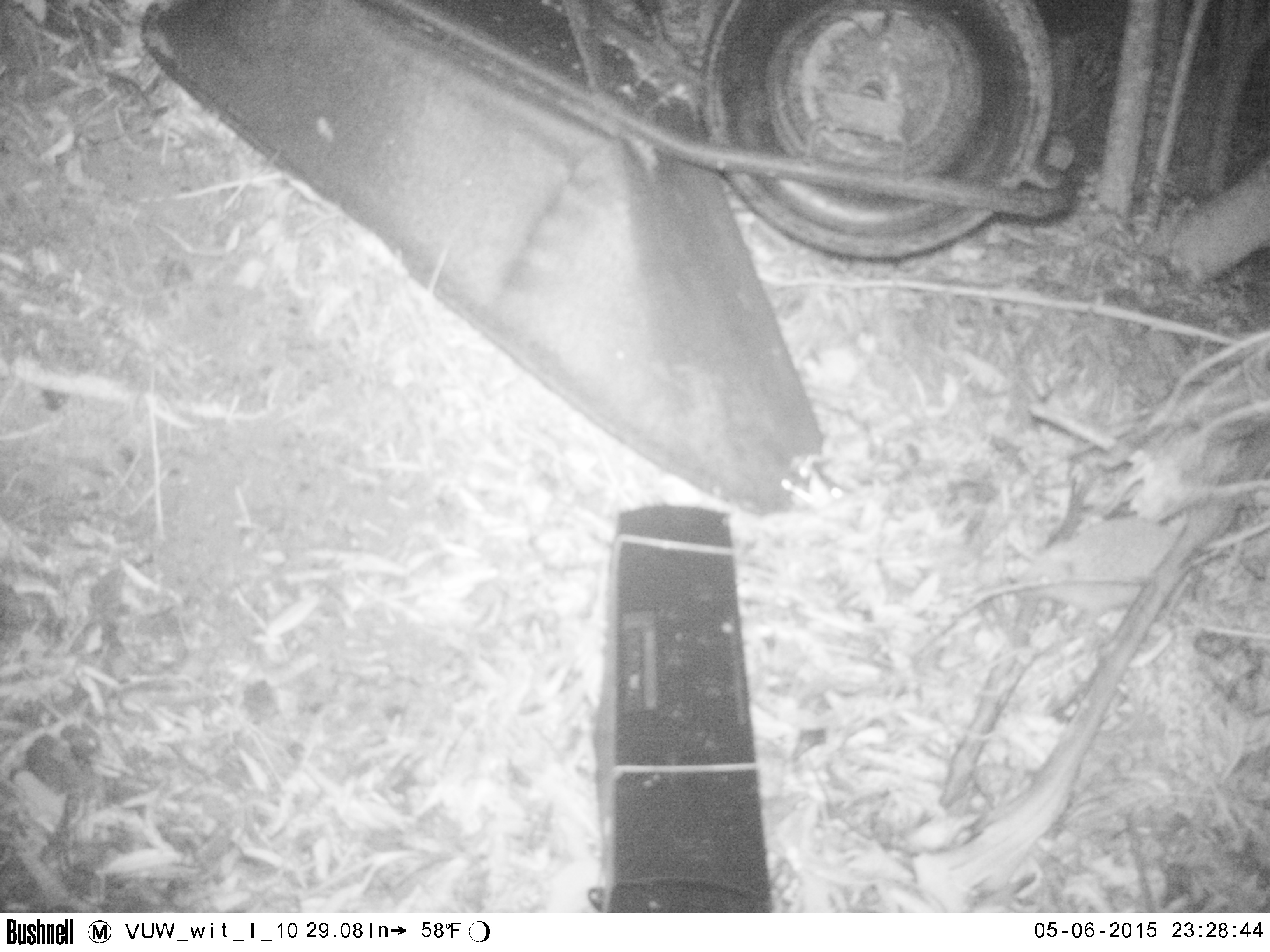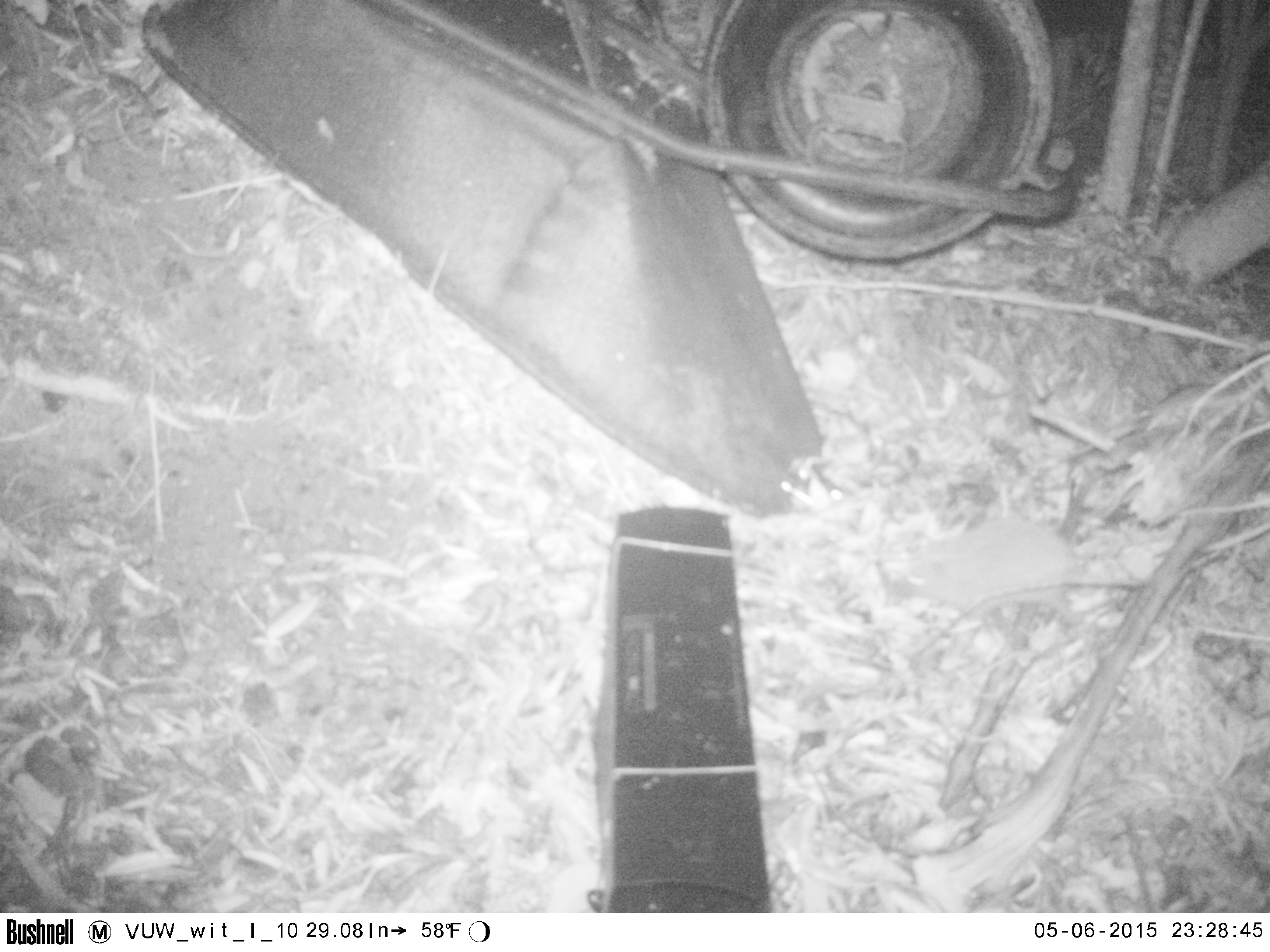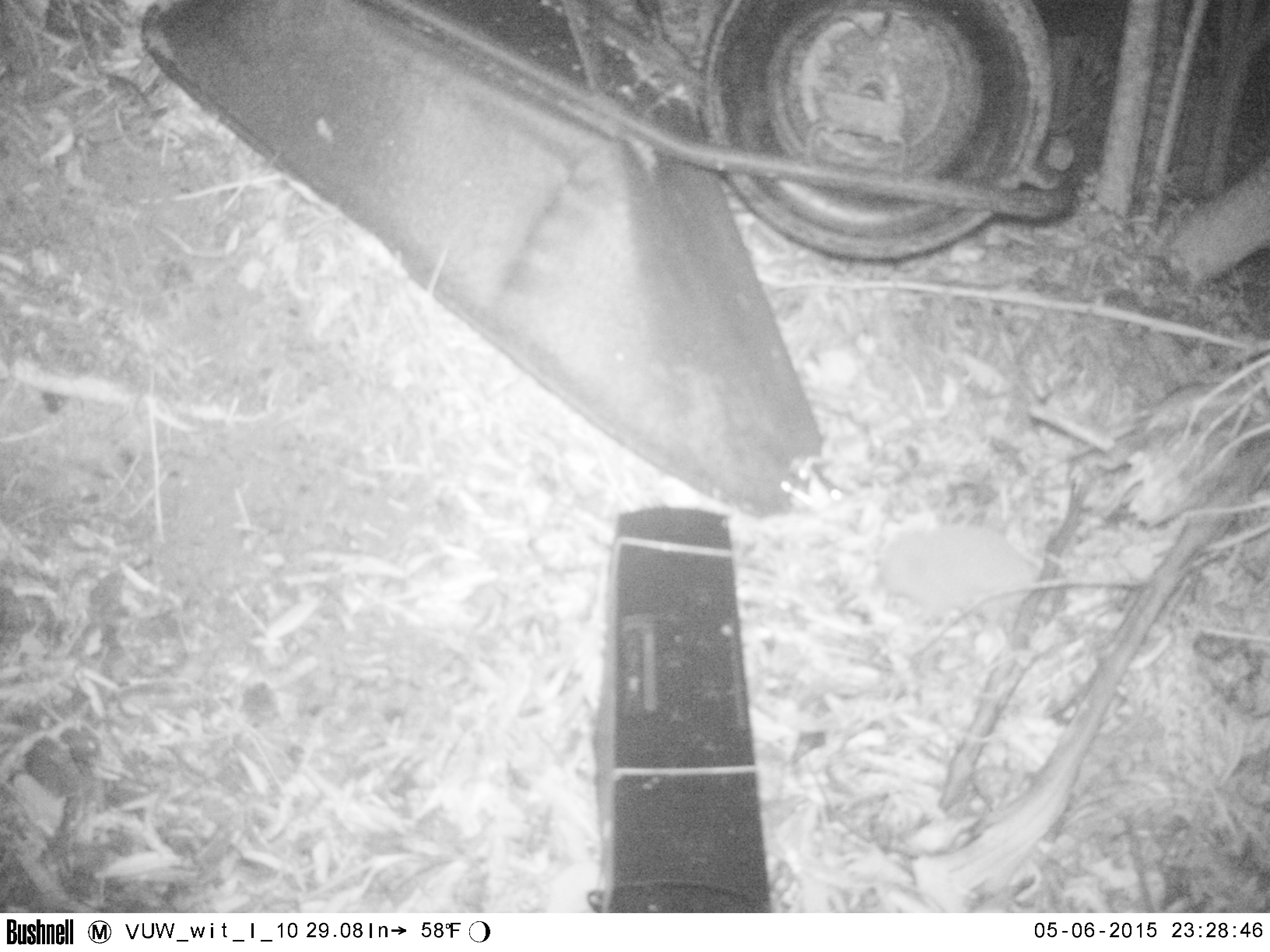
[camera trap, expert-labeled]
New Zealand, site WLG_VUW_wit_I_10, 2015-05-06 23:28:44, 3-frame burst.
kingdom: Animalia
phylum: Chordata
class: Mammalia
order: Eulipotyphla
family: Erinaceidae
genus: Erinaceus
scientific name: Erinaceus europaeus europaeus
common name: european hedgehog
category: hedgehog